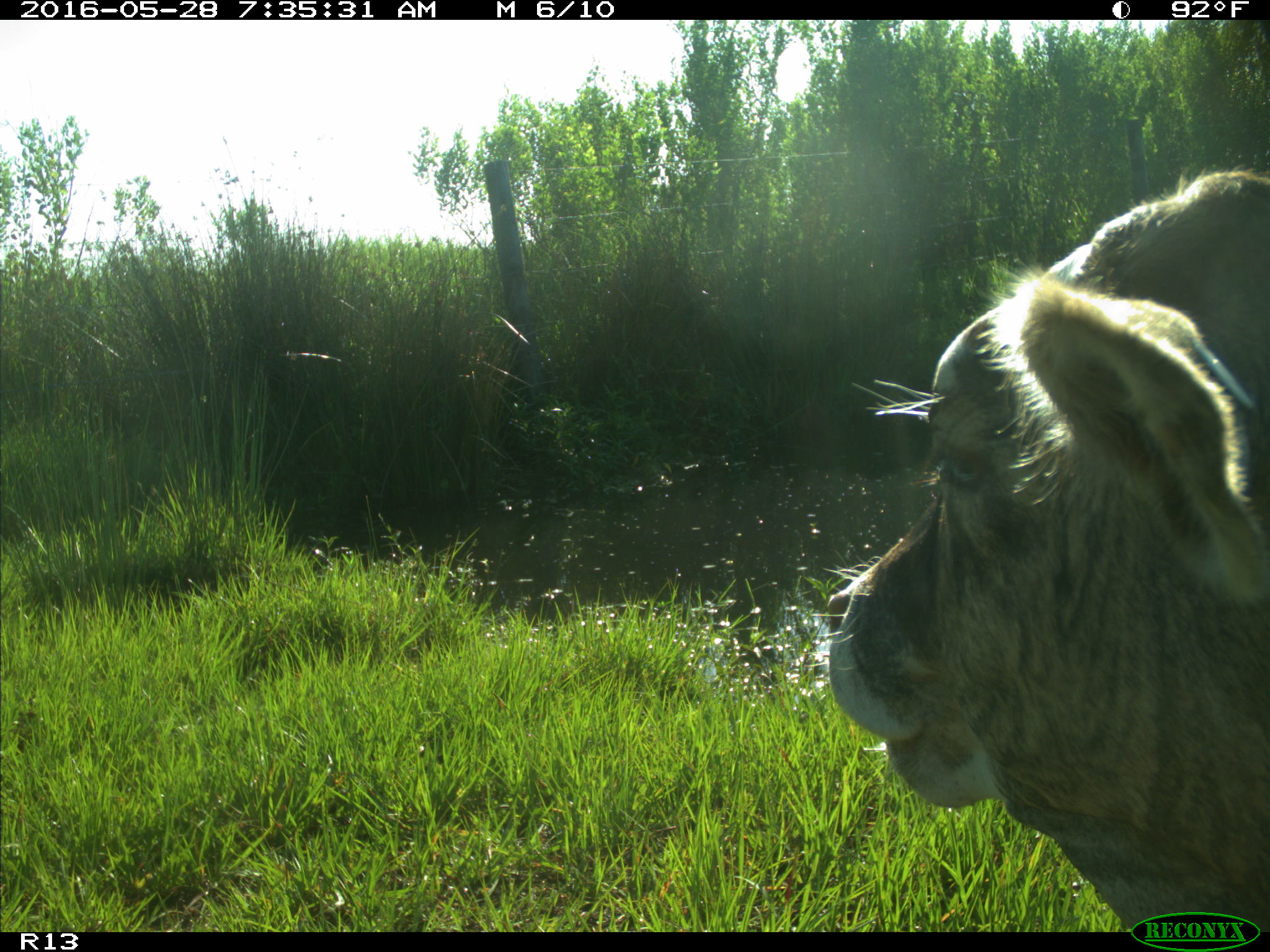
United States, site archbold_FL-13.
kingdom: Animalia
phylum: Chordata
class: Mammalia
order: Artiodactyla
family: Bovidae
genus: Bos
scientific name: Bos taurus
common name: domestic cow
Bos taurus (domestic cow).